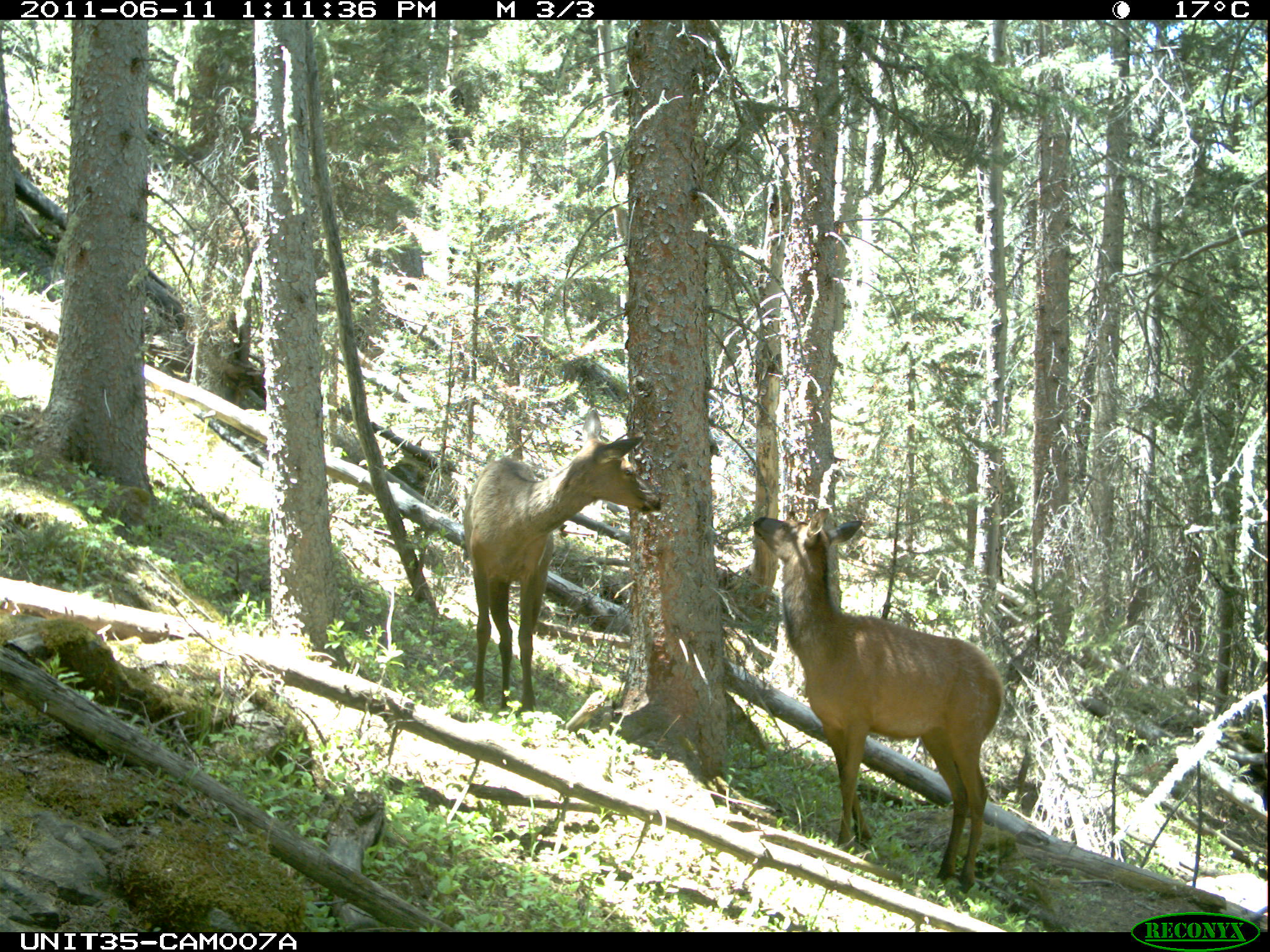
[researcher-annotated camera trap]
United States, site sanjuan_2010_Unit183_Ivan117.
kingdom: Animalia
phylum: Chordata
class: Mammalia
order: Artiodactyla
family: Cervidae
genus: Cervus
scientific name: Cervus elaphus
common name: red deer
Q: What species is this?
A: Cervus elaphus (red deer).